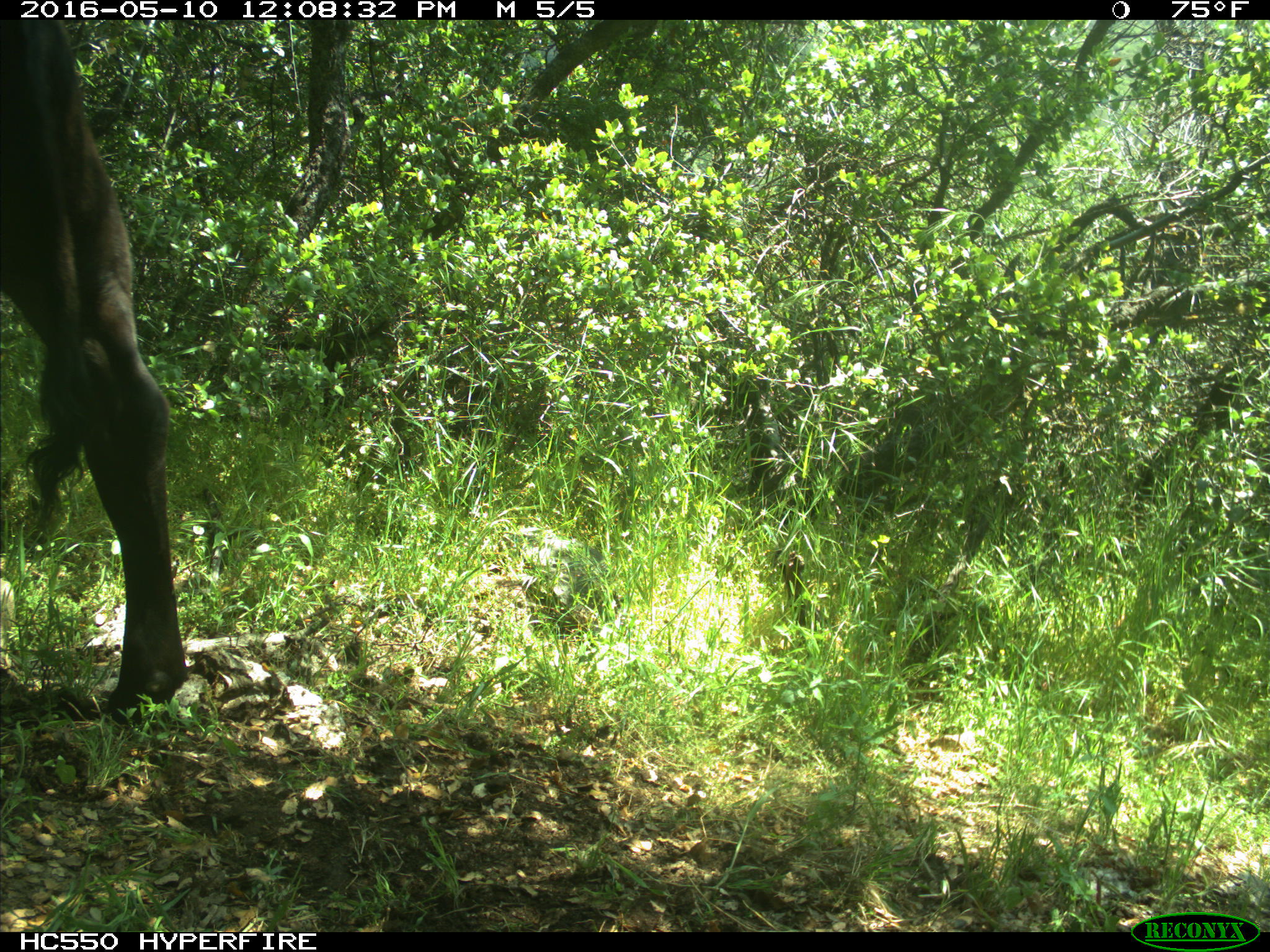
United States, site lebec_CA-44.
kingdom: Animalia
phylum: Chordata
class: Mammalia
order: Artiodactyla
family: Bovidae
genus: Bos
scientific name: Bos taurus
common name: domestic cow